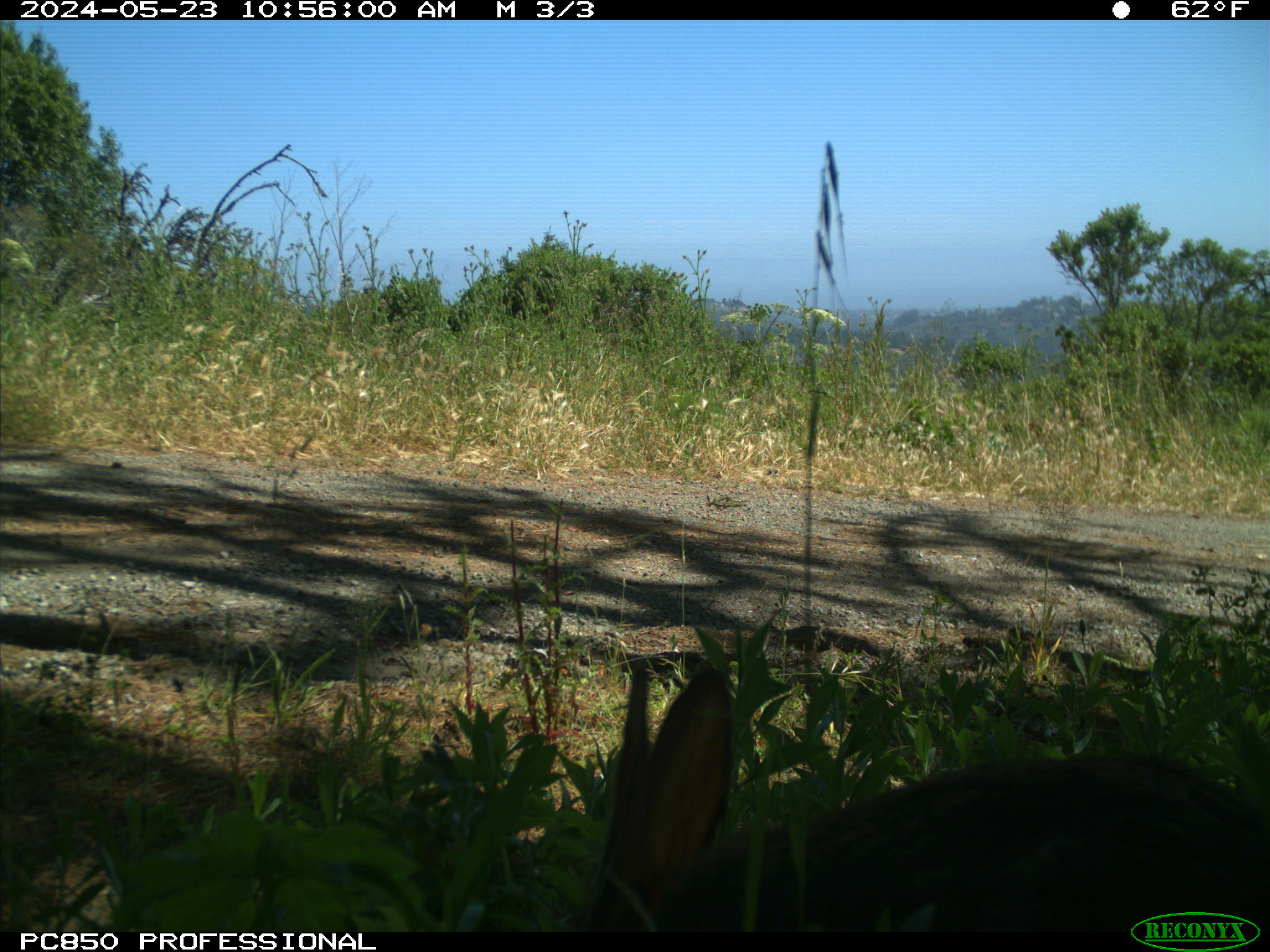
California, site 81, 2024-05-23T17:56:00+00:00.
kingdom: Animalia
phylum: Chordata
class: Mammalia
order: Lagomorpha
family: Leporidae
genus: Sylvilagus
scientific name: Sylvilagus bachmani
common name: brush rabbit